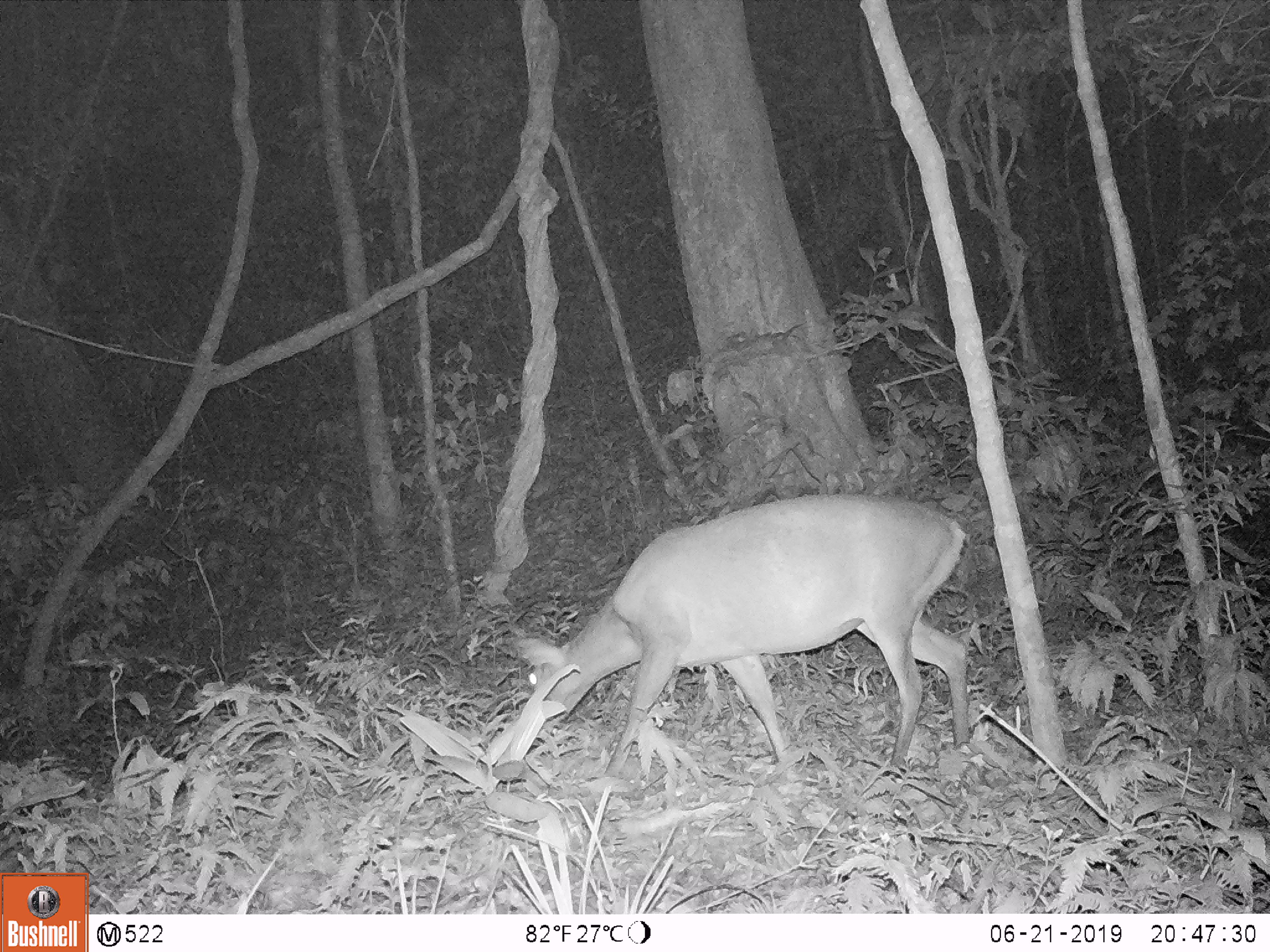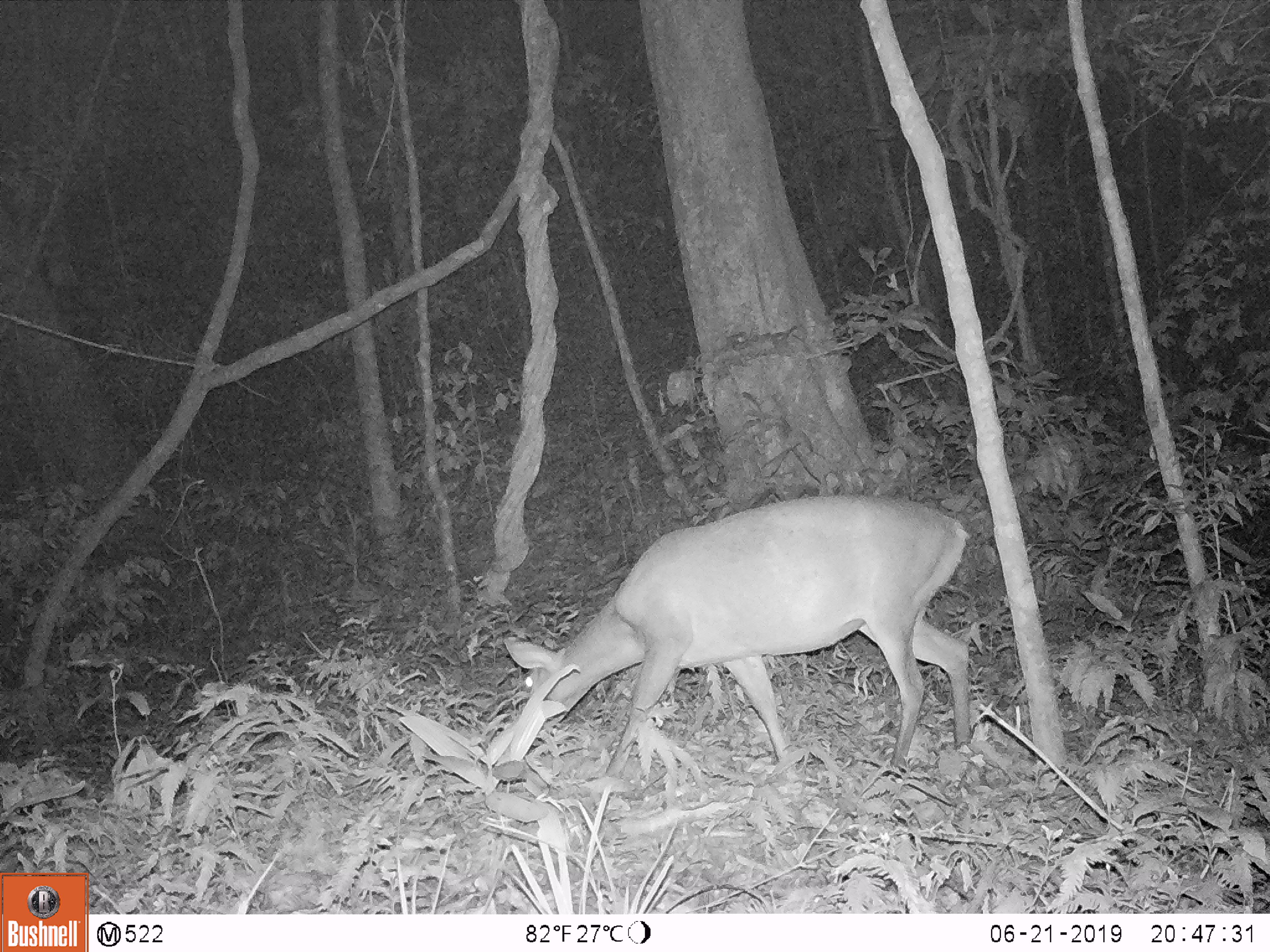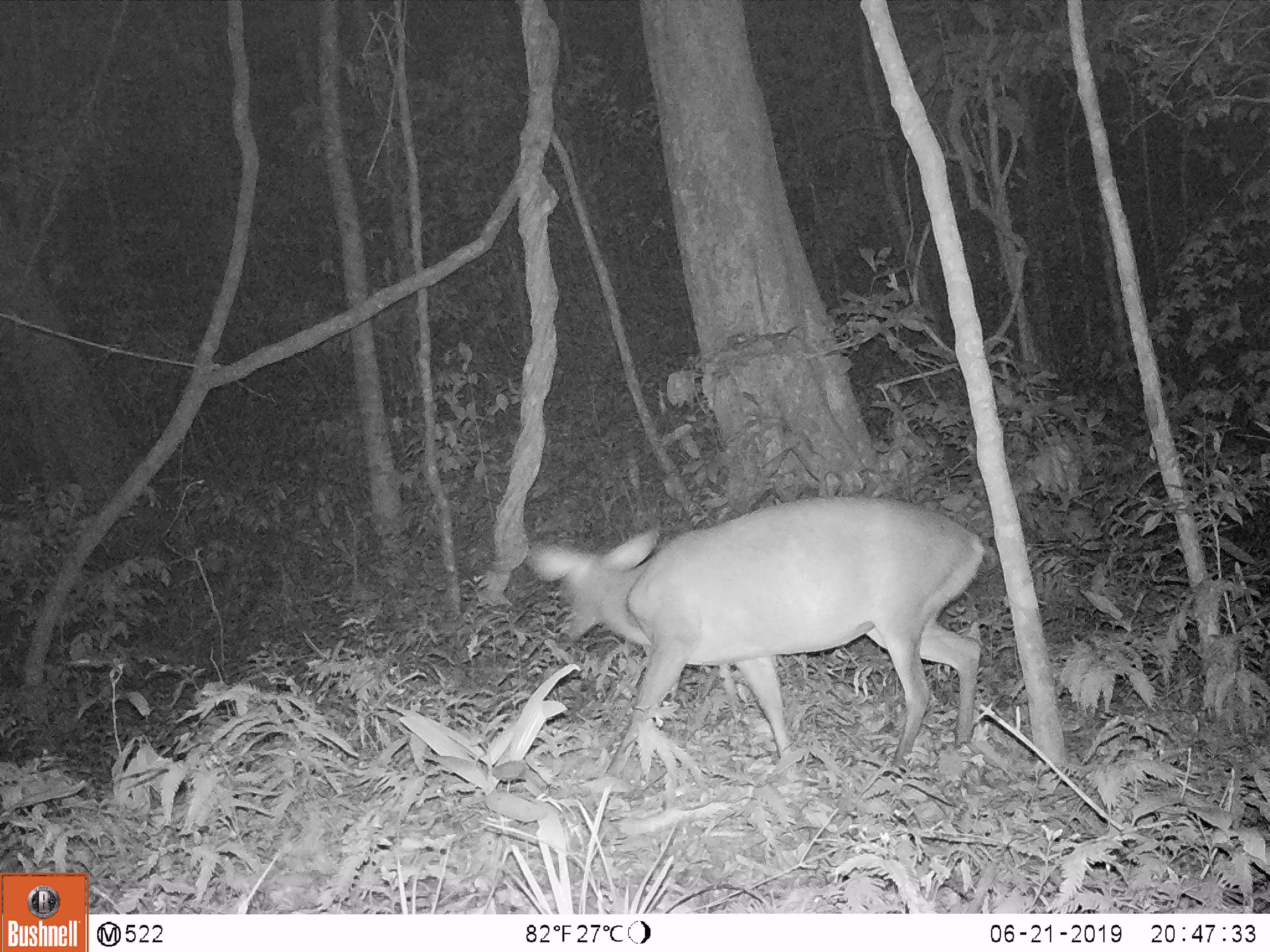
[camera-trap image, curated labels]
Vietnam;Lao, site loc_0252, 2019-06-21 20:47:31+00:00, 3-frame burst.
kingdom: Animalia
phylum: Chordata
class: Mammalia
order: Artiodactyla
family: Cervidae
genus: Muntiacus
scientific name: Muntiacus vuquangensis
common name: large-antlered muntjac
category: large antlered muntjac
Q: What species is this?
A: Large antlered muntjac (large-antlered muntjac) (Muntiacus vuquangensis).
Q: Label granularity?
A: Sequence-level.